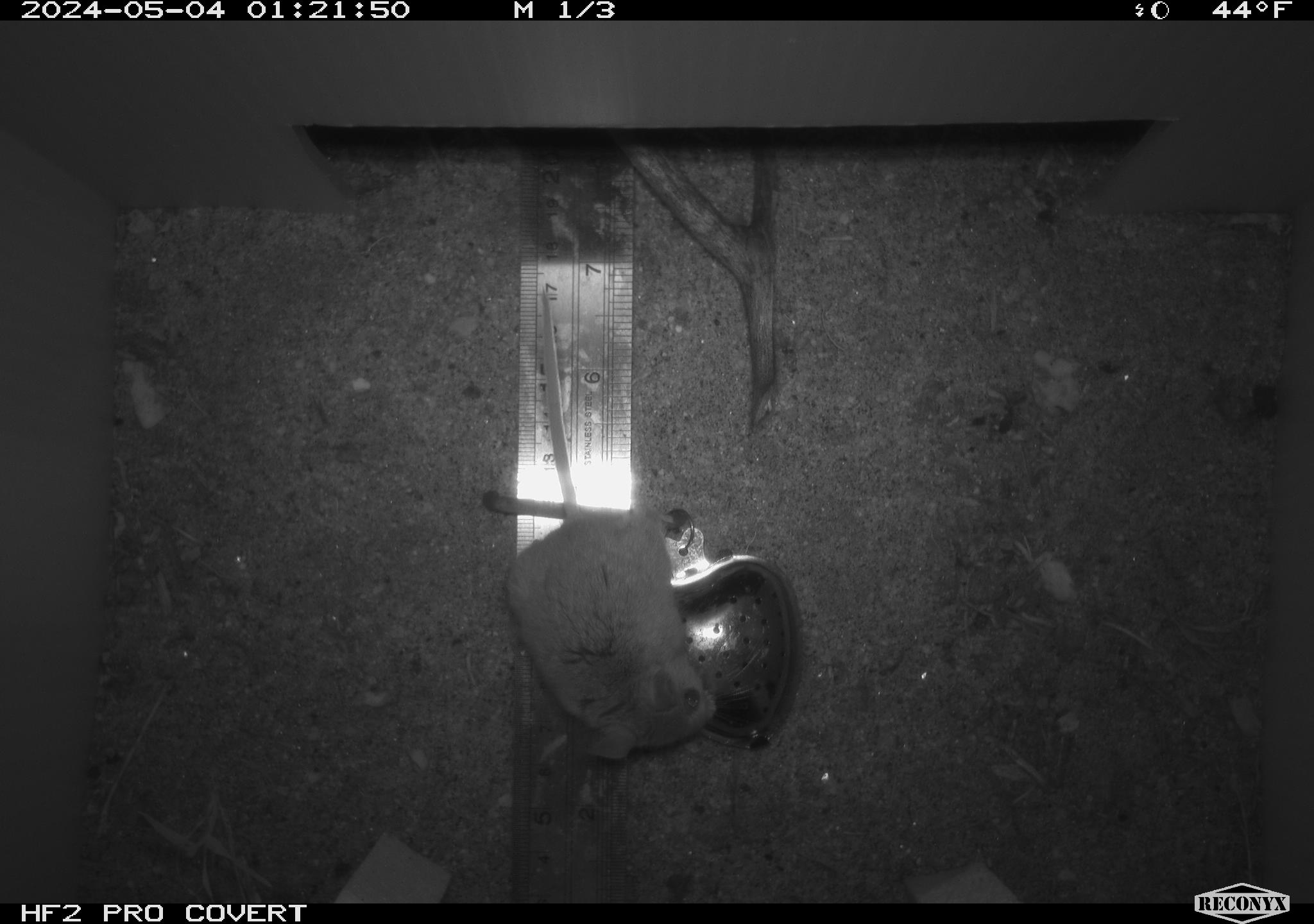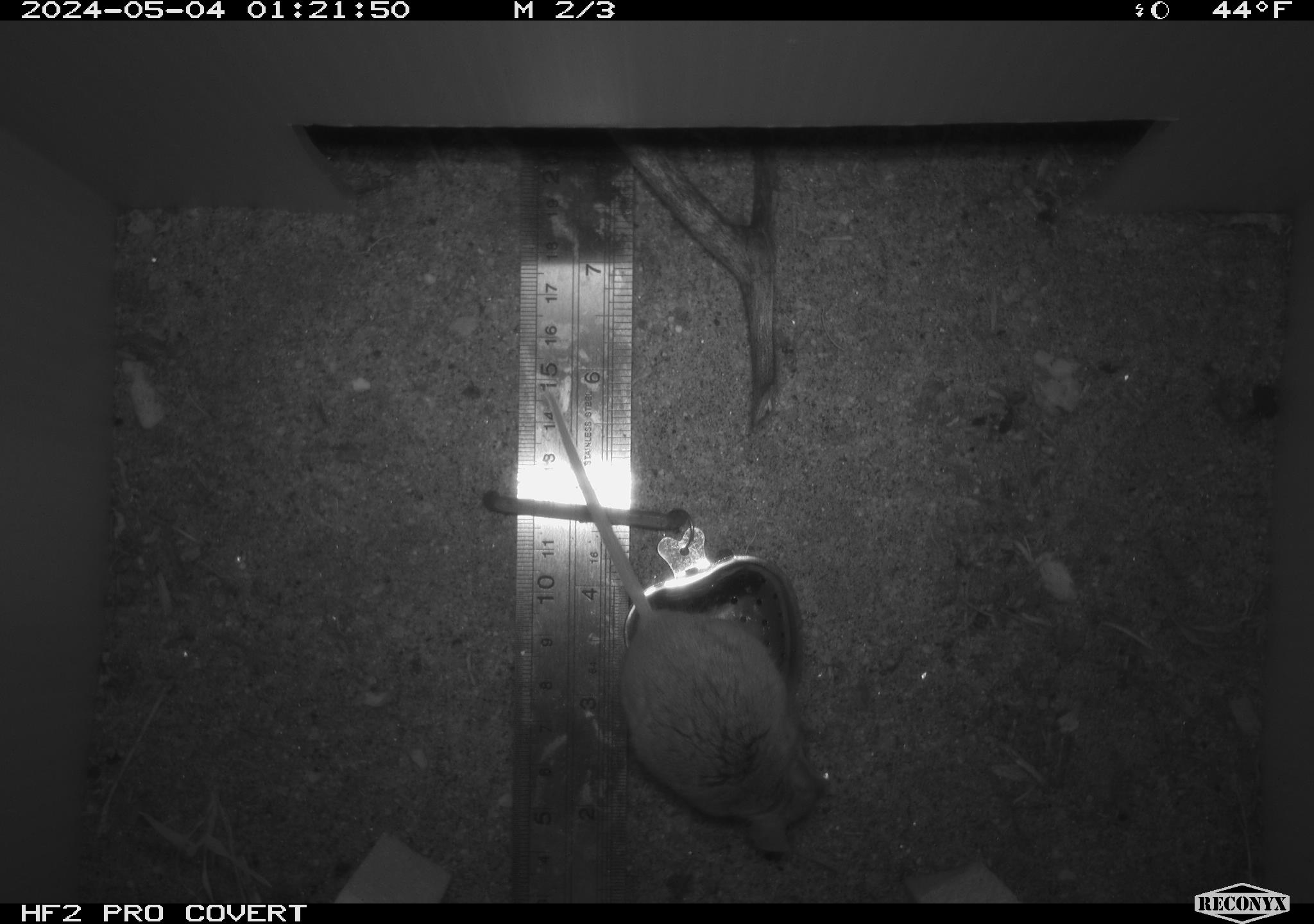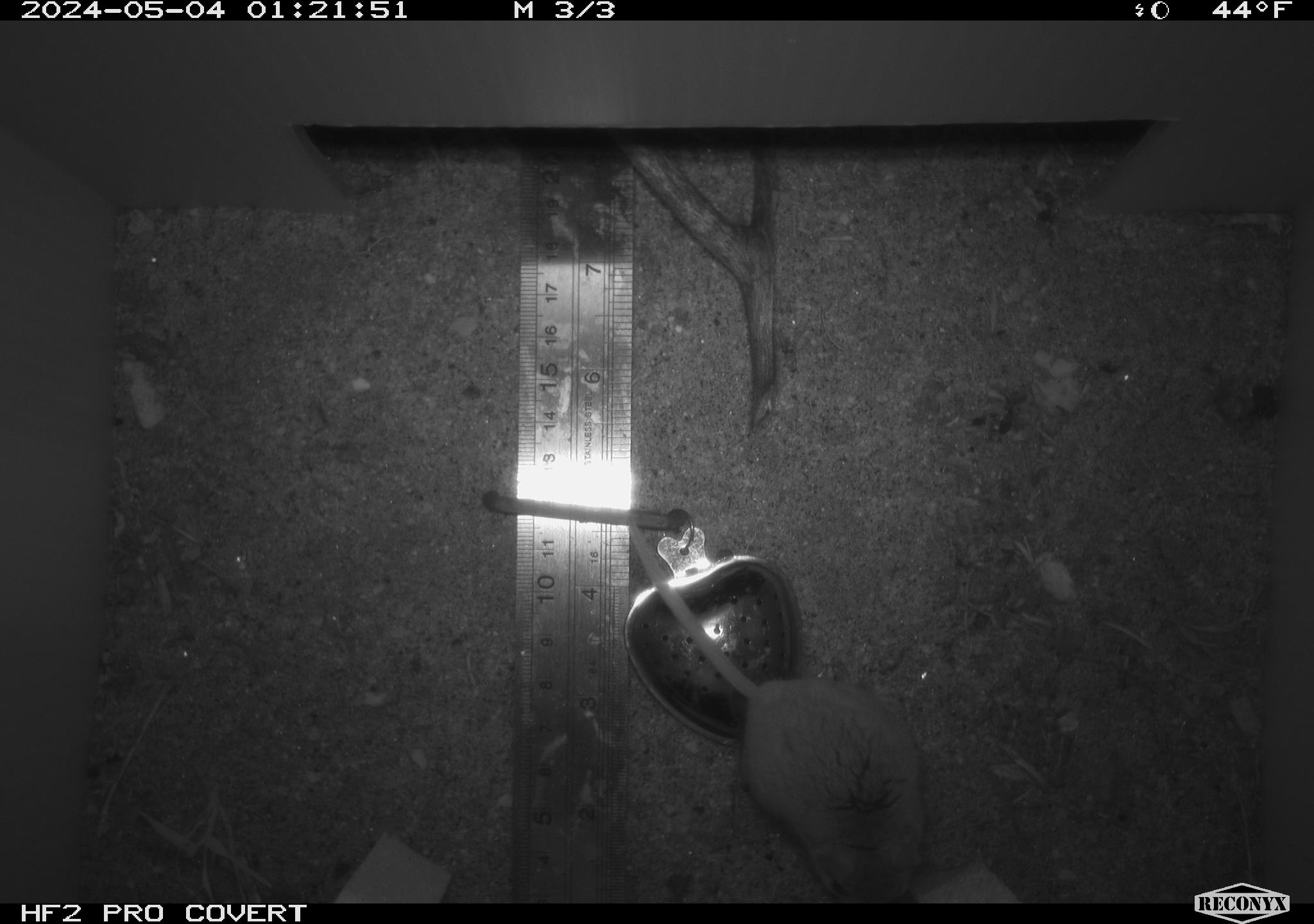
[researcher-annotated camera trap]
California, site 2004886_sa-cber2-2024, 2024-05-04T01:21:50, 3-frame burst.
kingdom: Animalia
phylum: Chordata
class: Mammalia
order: Rodentia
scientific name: Rodentia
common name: mouse species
Mouse species (Rodentia).